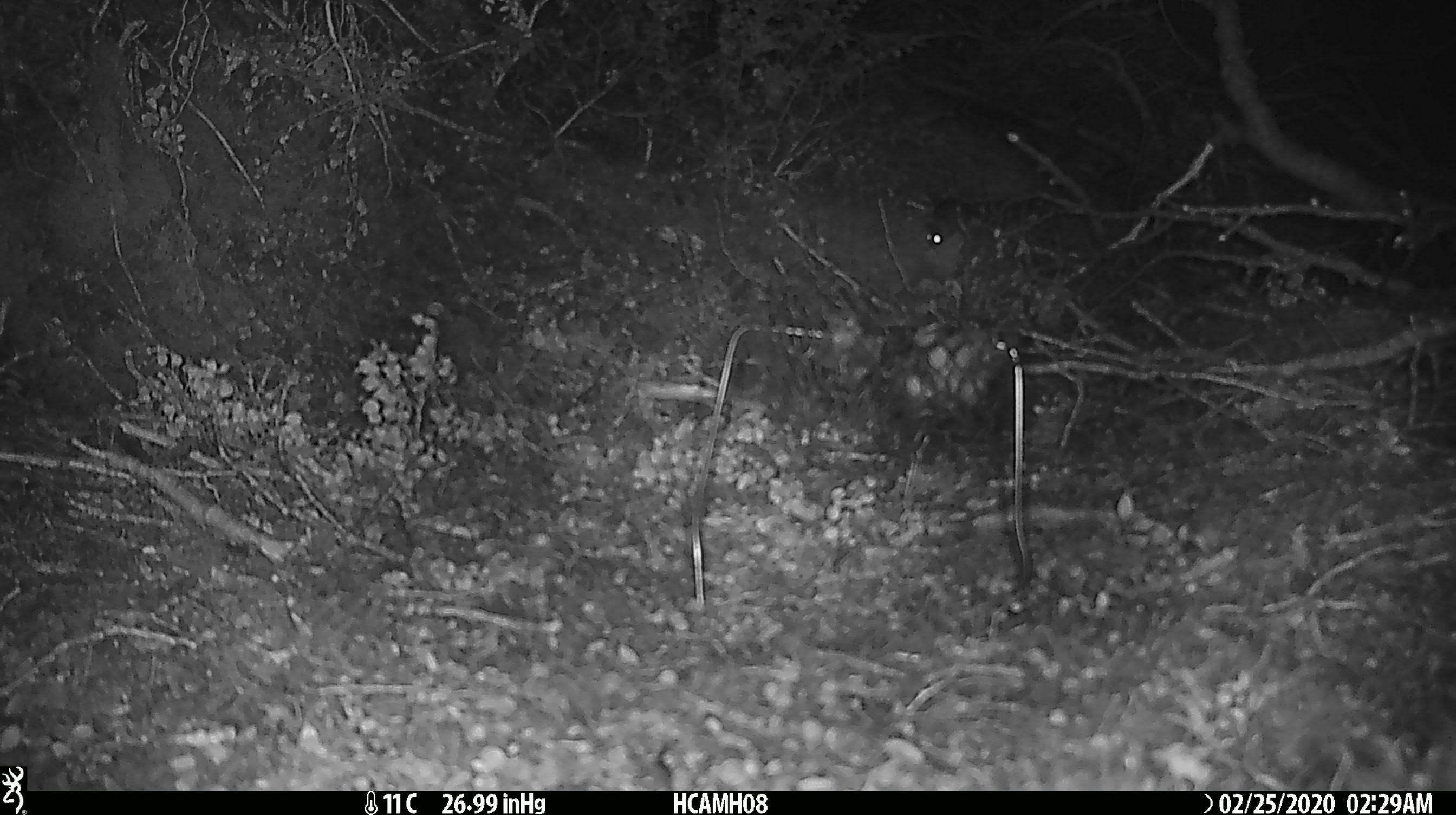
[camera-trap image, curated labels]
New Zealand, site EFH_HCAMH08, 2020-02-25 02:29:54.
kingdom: Animalia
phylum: Chordata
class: Mammalia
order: Rodentia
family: Muridae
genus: Mus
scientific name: Mus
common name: mouse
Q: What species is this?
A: Mouse (Mus).